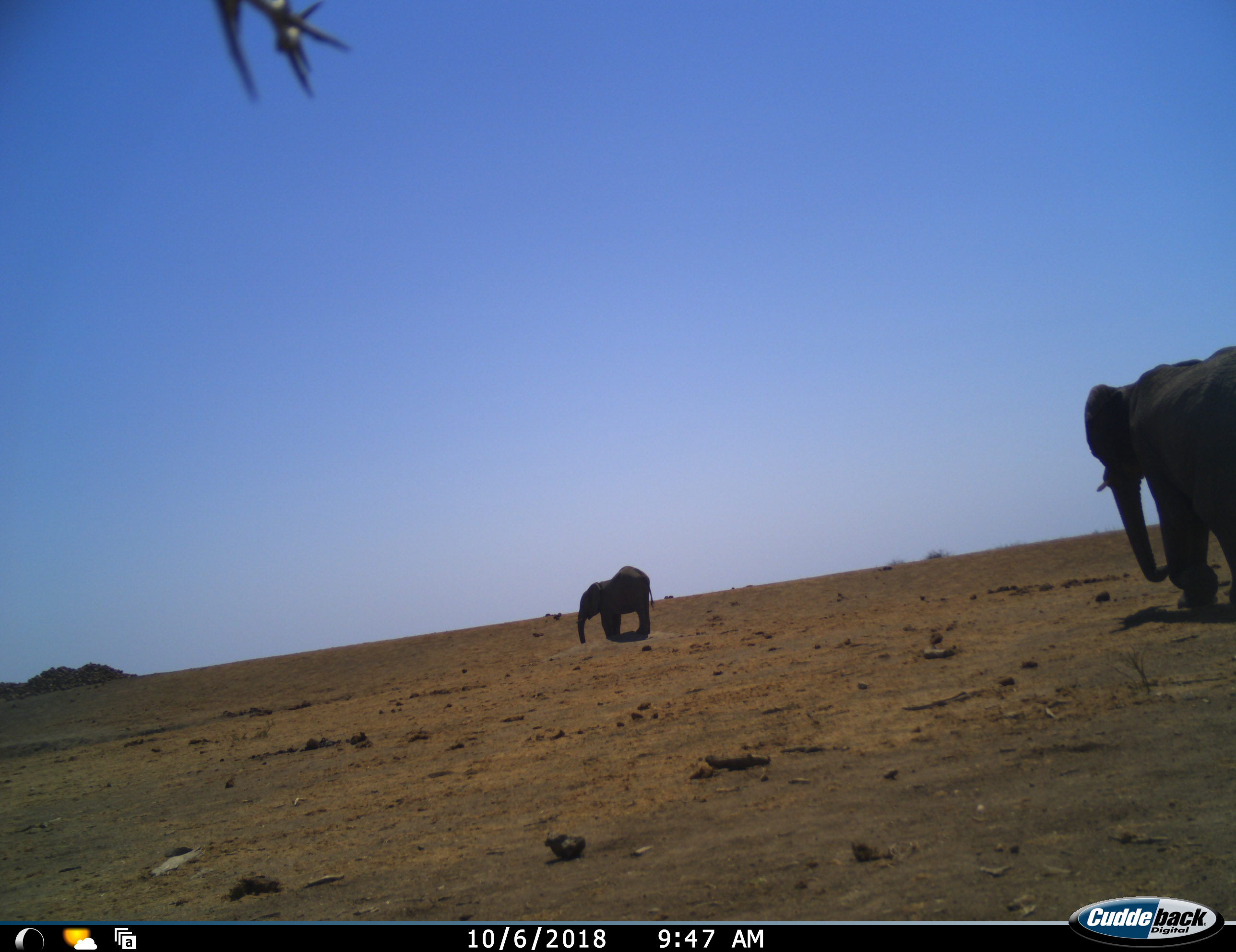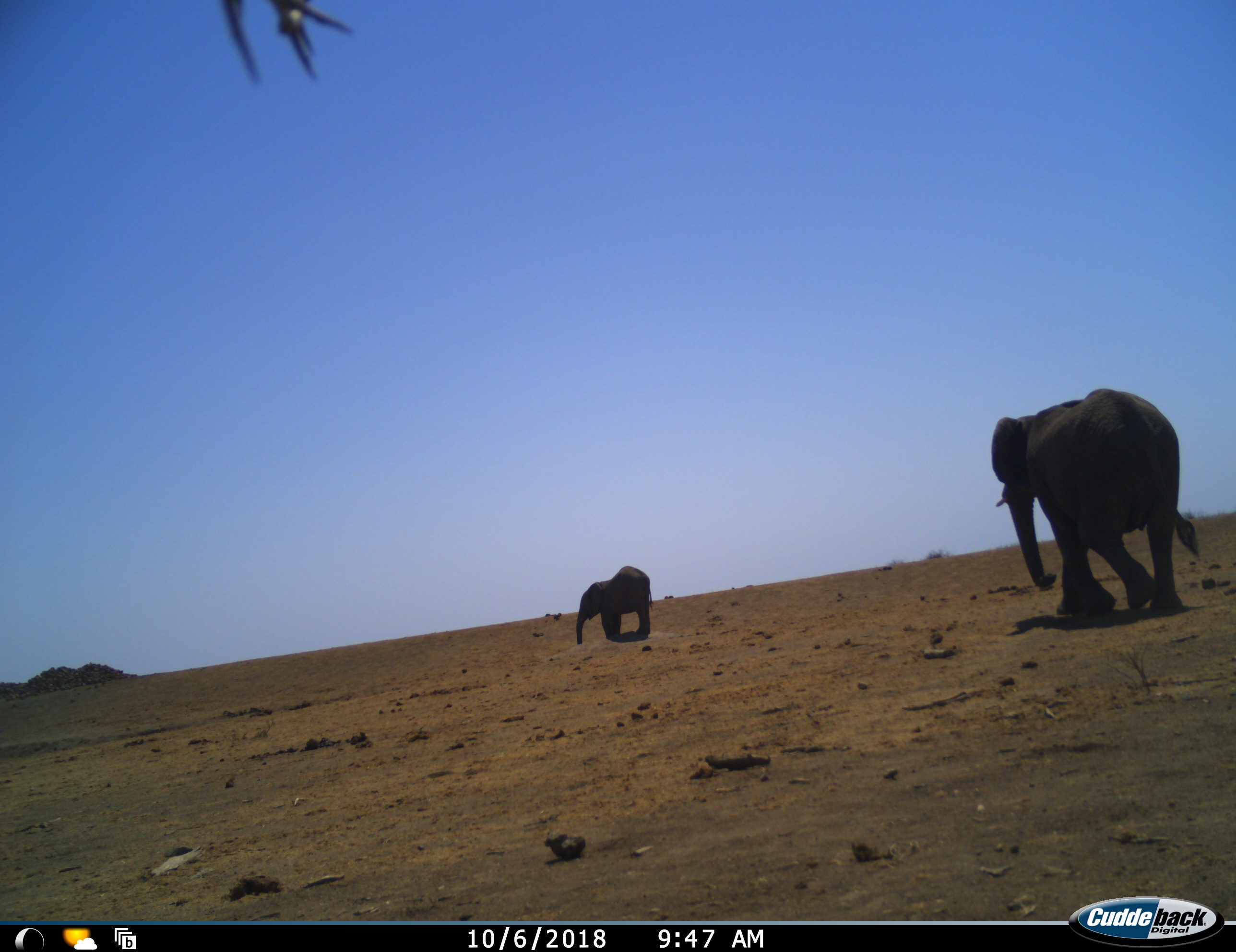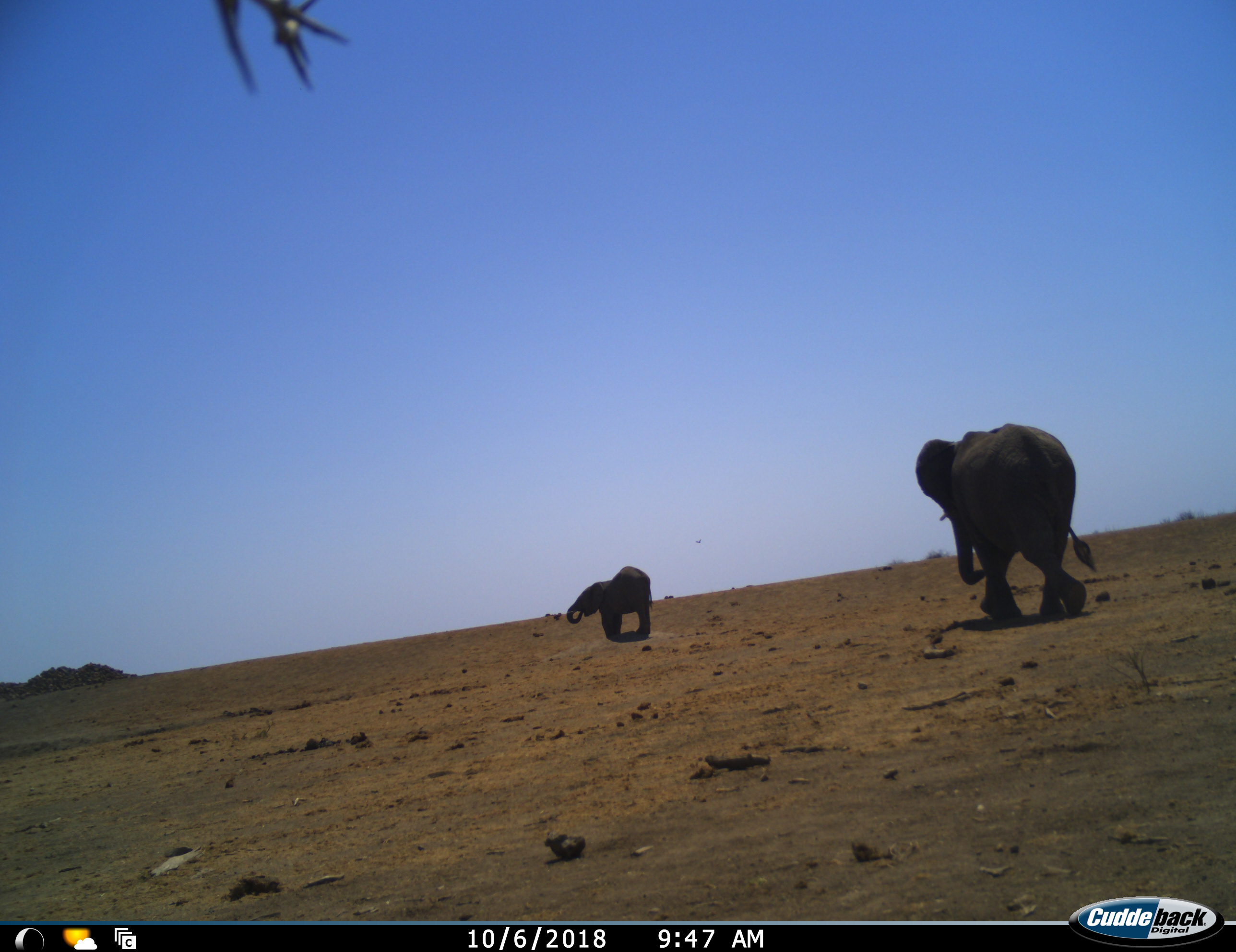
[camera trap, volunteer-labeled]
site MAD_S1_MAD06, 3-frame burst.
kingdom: Animalia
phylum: Chordata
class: Mammalia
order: Proboscidea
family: Elephantidae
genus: Loxodonta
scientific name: Loxodonta africana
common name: african bush elephant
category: elephant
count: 2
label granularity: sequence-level